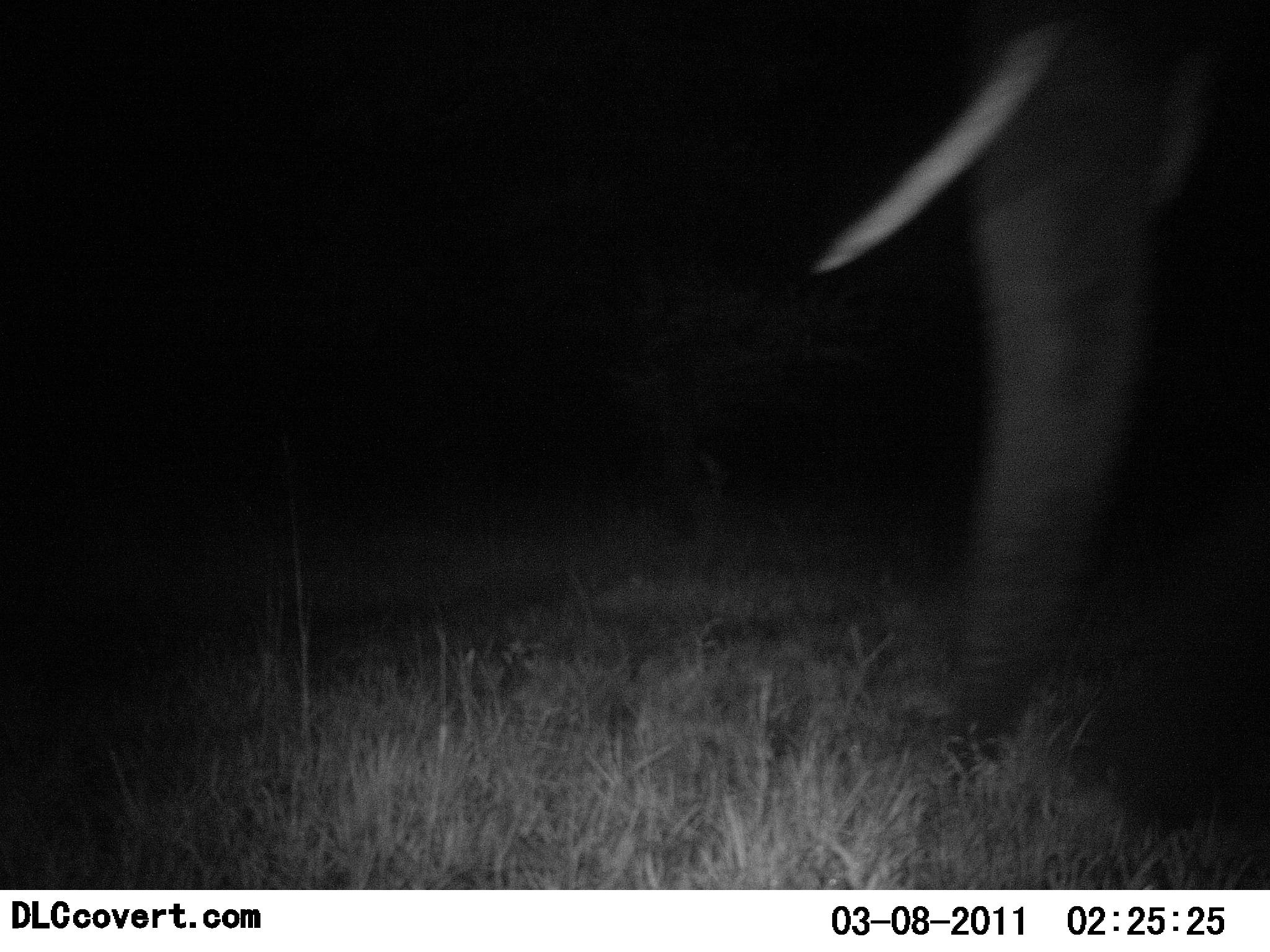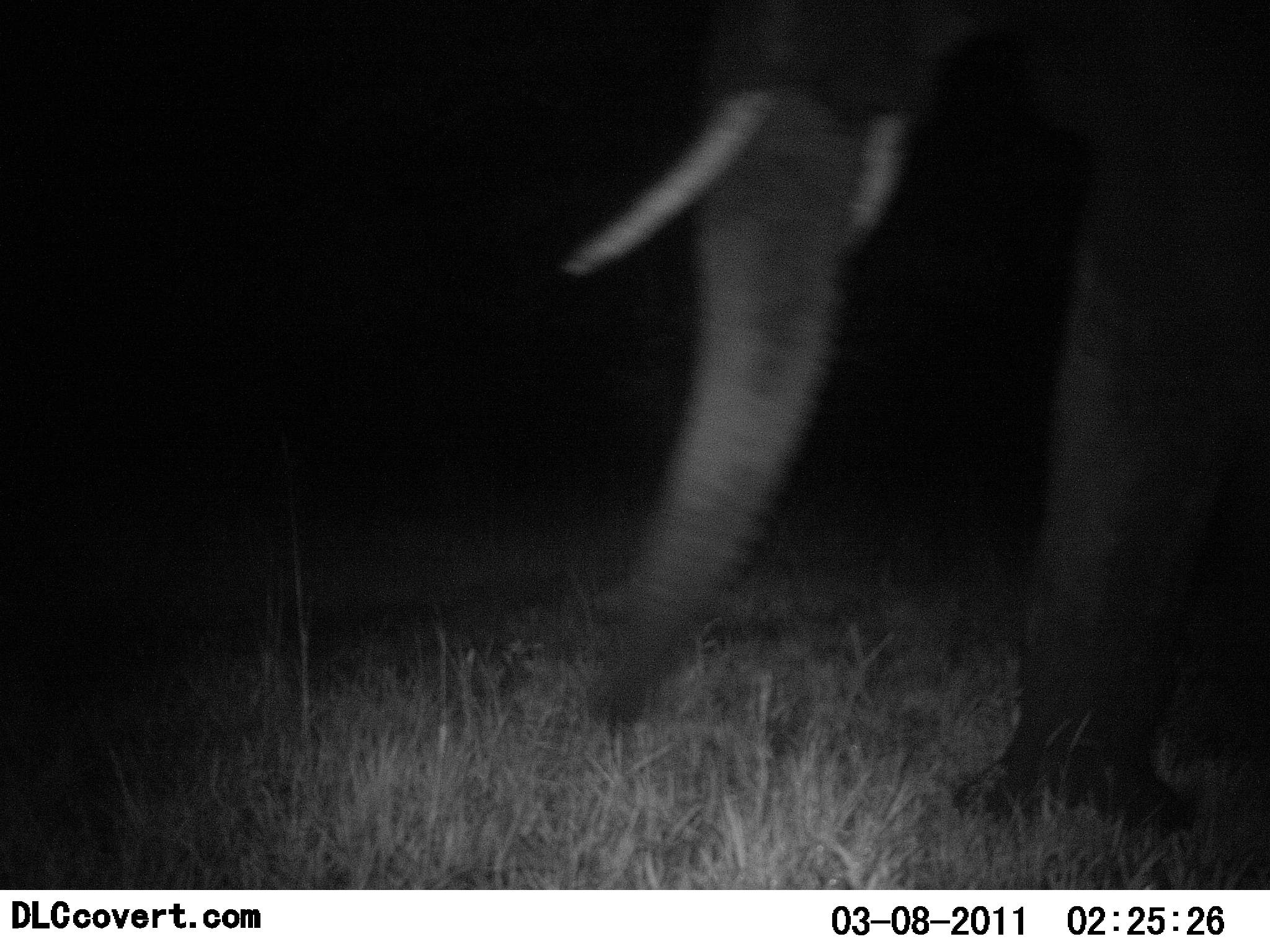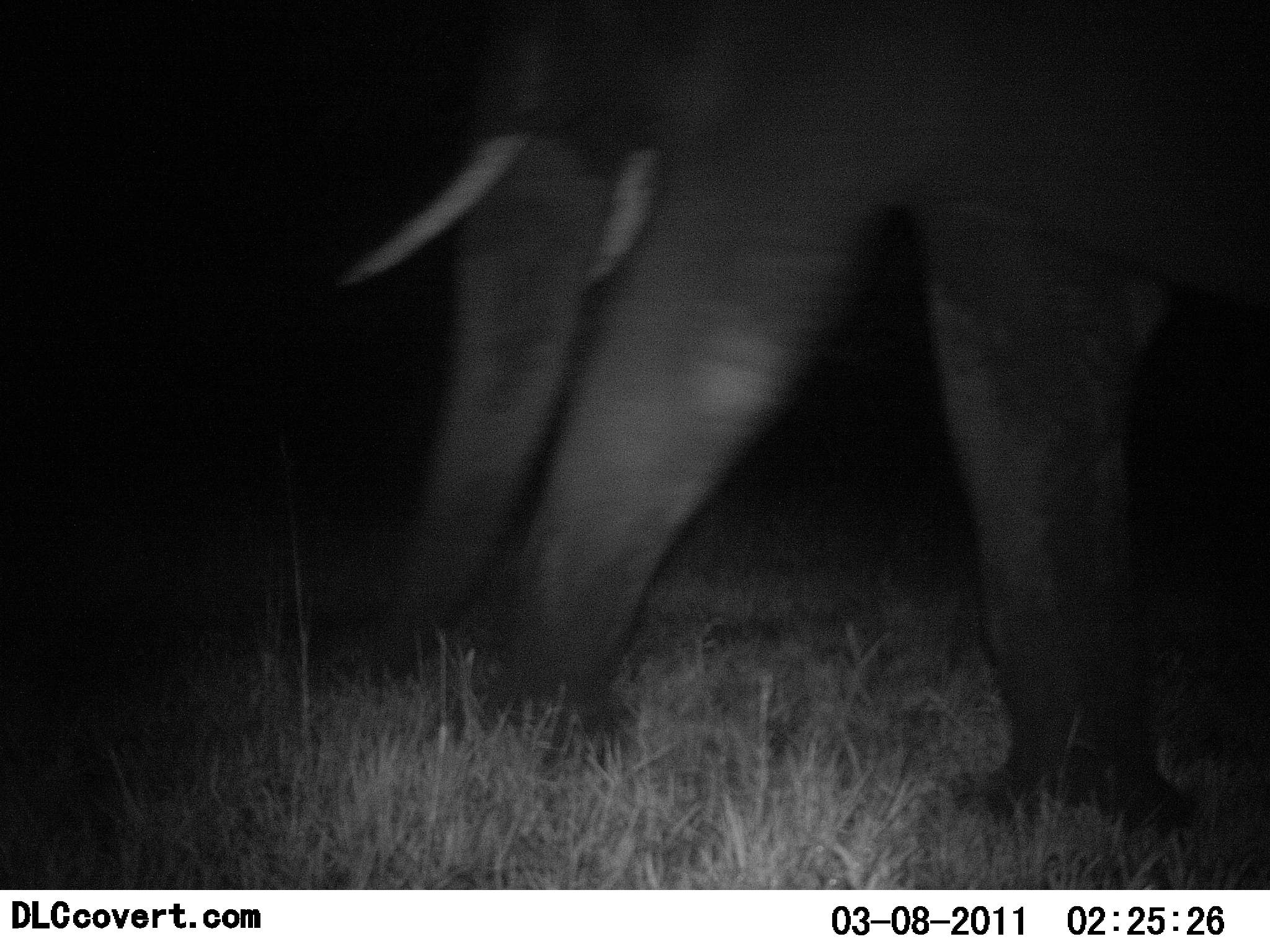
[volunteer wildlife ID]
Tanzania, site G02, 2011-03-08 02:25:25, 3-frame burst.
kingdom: Animalia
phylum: Chordata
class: Mammalia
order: Proboscidea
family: Elephantidae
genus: Loxodonta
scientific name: Loxodonta africana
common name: african bush elephant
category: elephant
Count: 1.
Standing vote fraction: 8%.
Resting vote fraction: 0%.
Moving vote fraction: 100%.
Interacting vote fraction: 0%.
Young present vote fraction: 0%.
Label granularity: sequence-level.